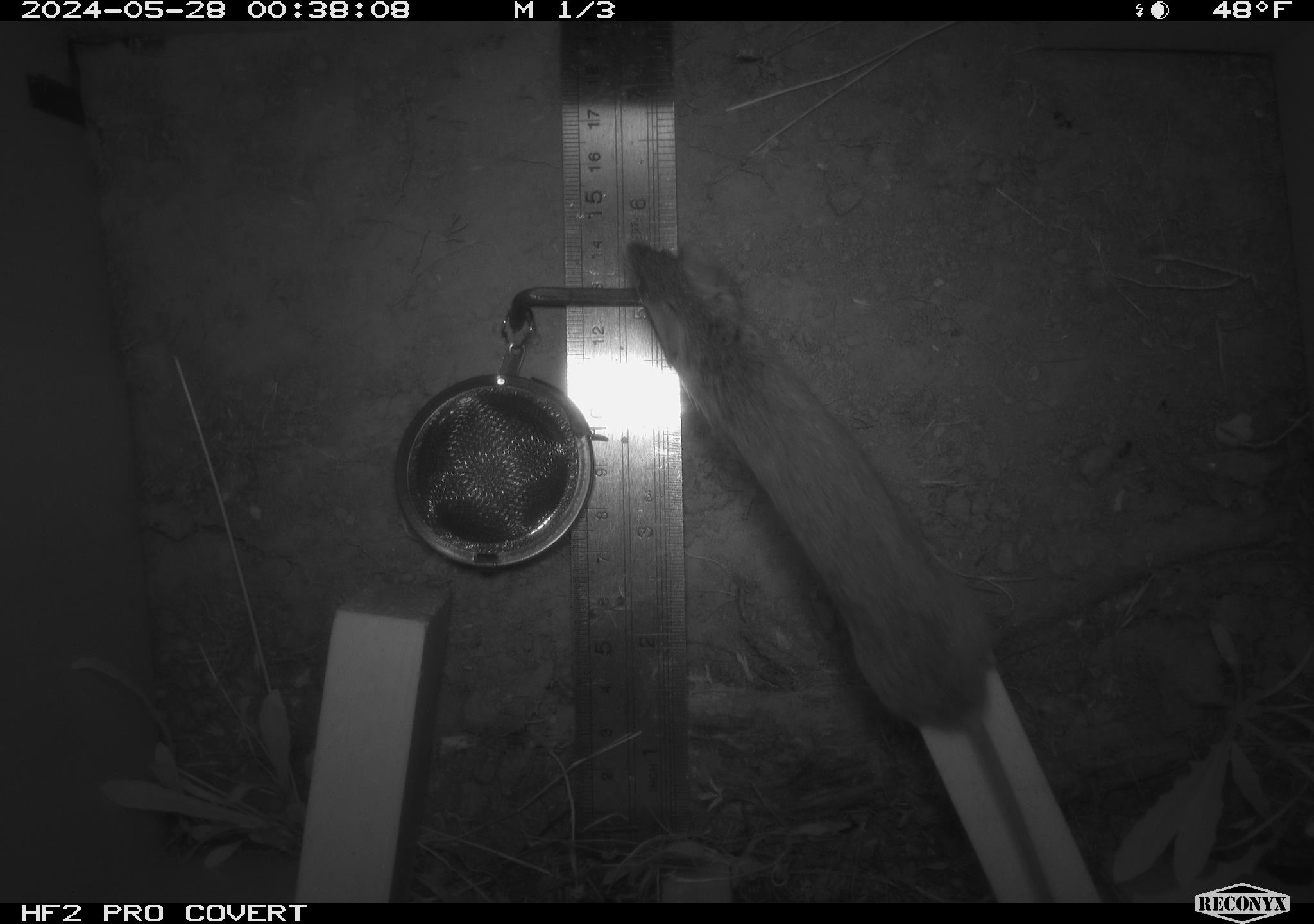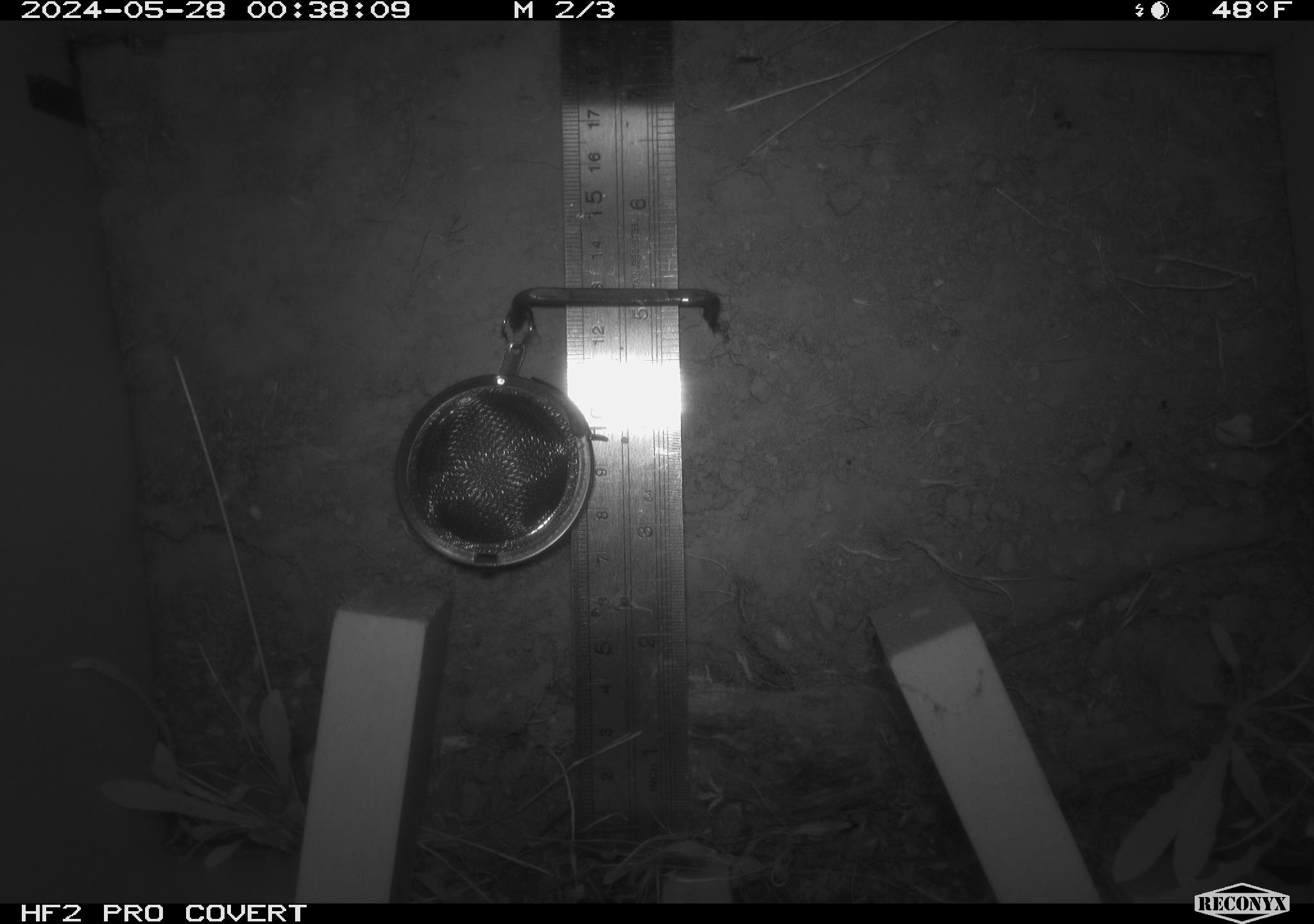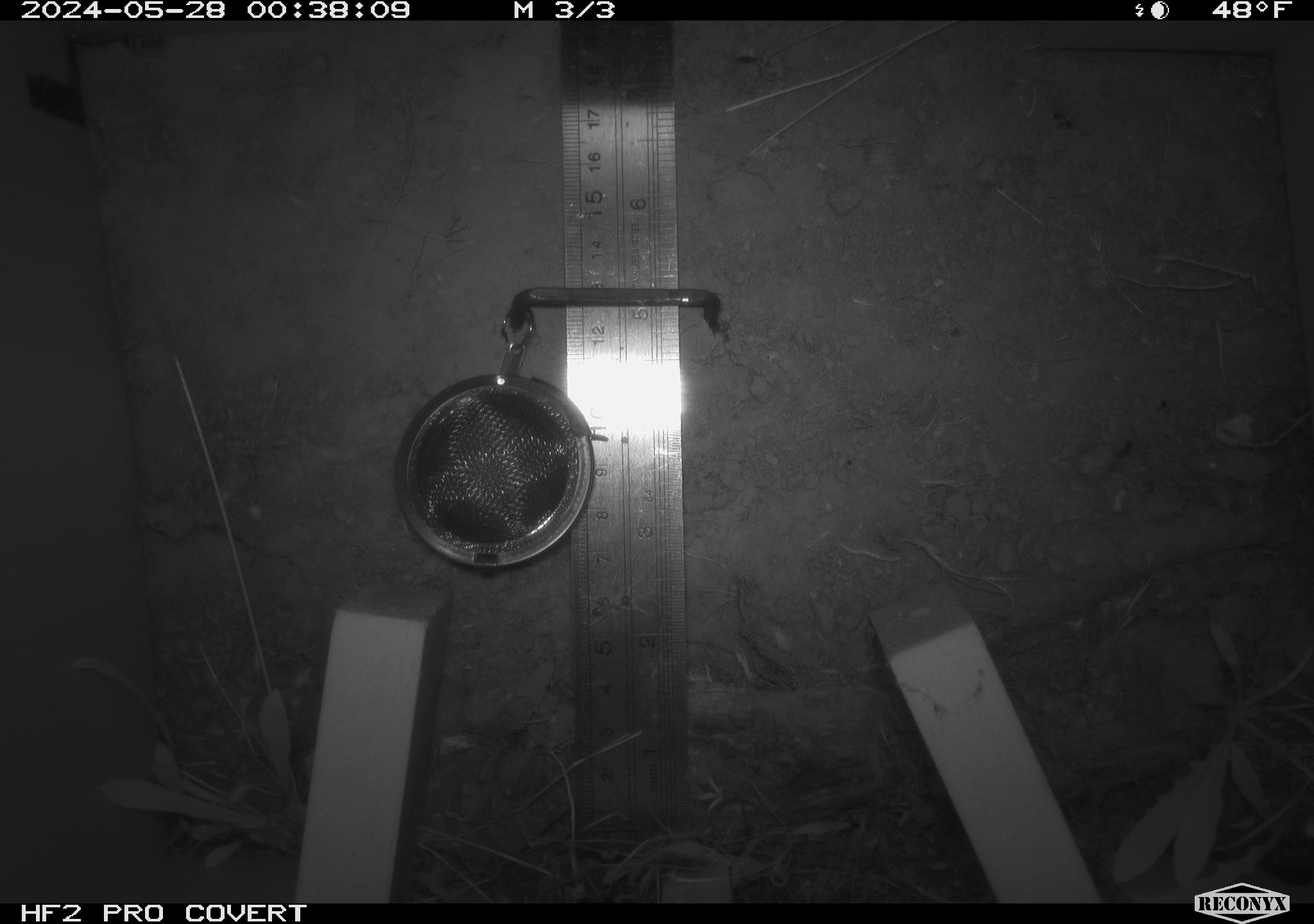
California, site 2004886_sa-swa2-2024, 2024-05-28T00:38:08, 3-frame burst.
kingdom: Animalia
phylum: Chordata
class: Mammalia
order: Rodentia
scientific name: Rodentia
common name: mouse species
Mouse species (Rodentia).